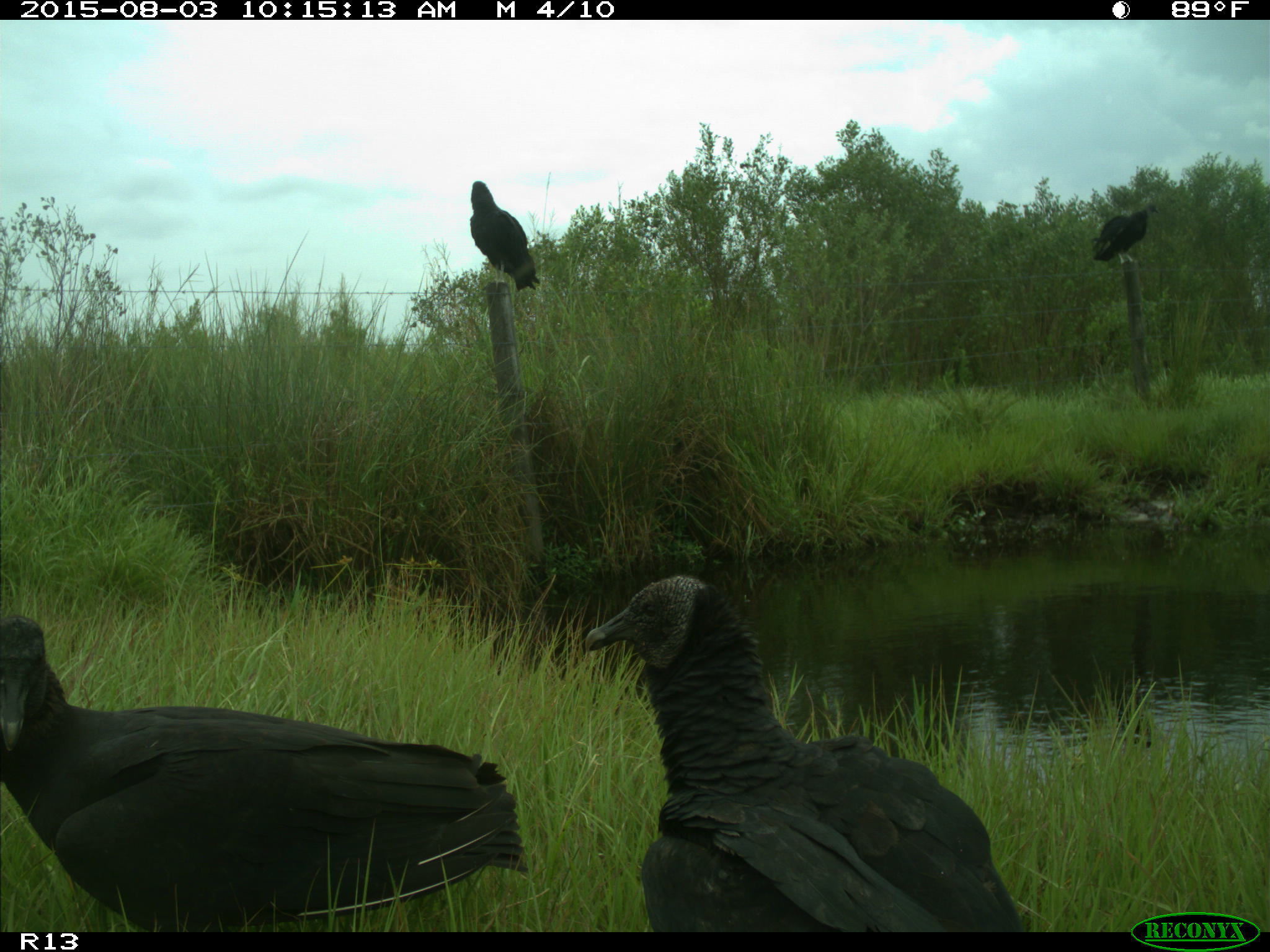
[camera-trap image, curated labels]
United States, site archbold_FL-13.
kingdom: Animalia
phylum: Chordata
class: Aves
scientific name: Aves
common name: birds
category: unidentified bird